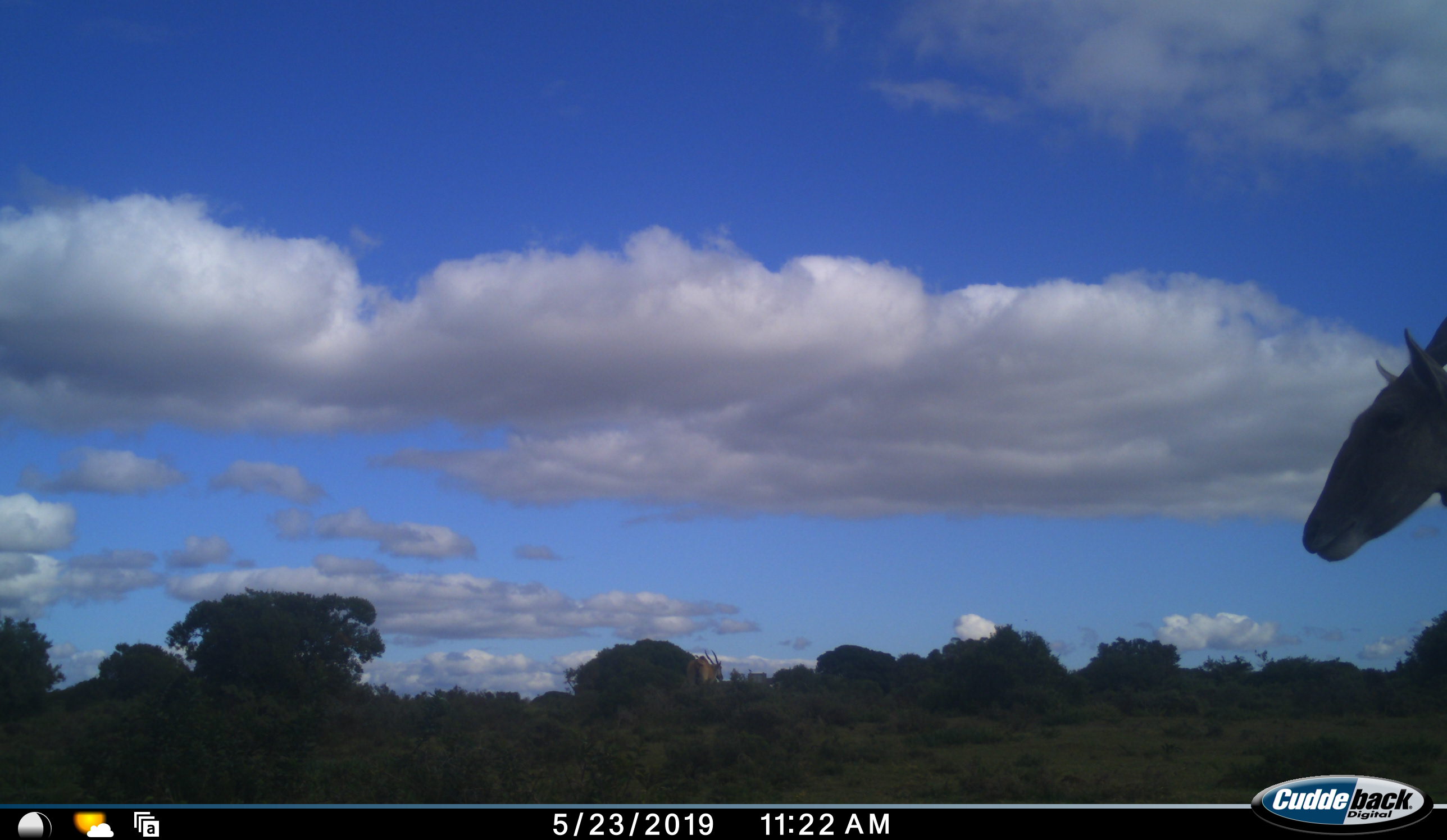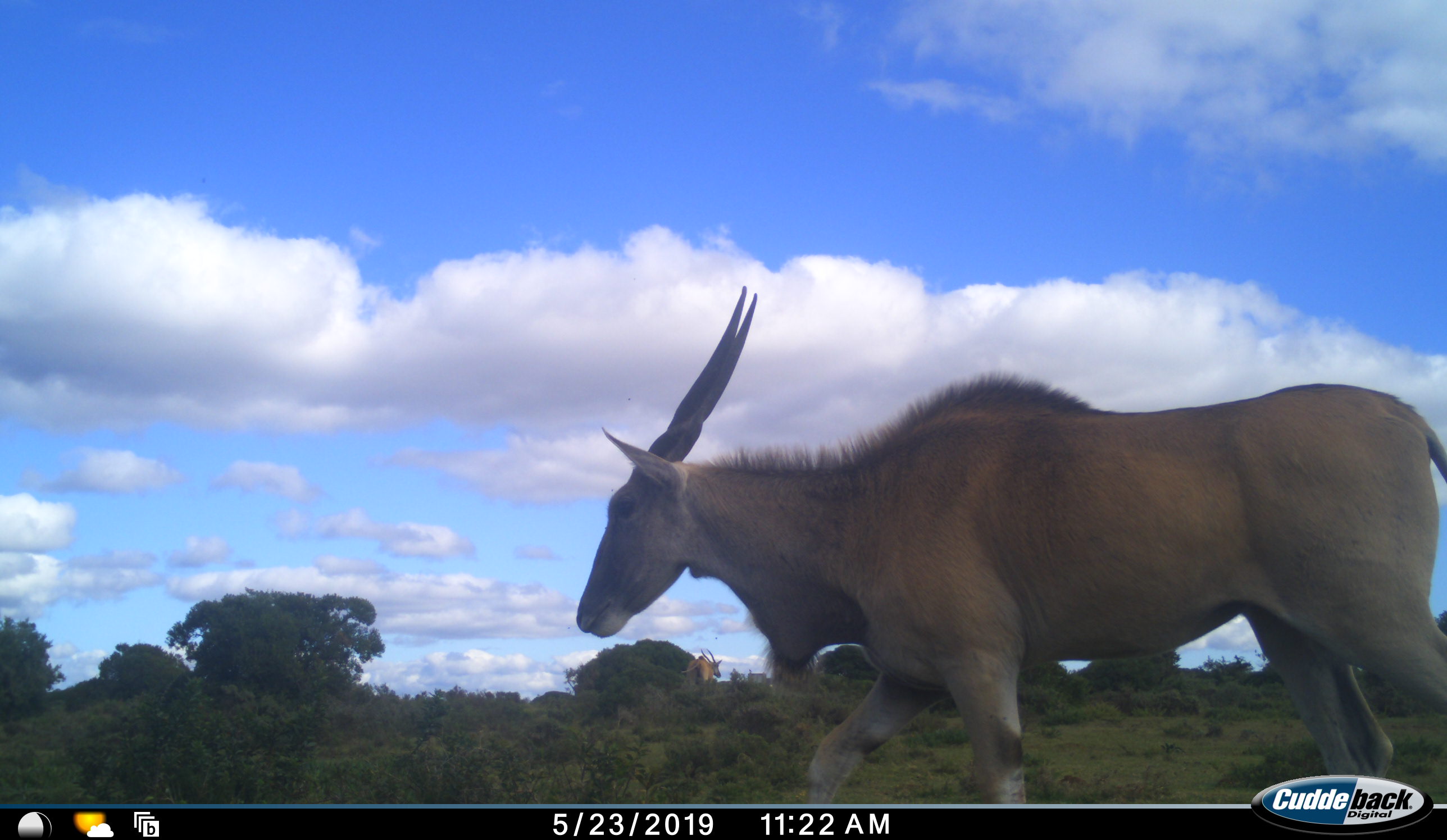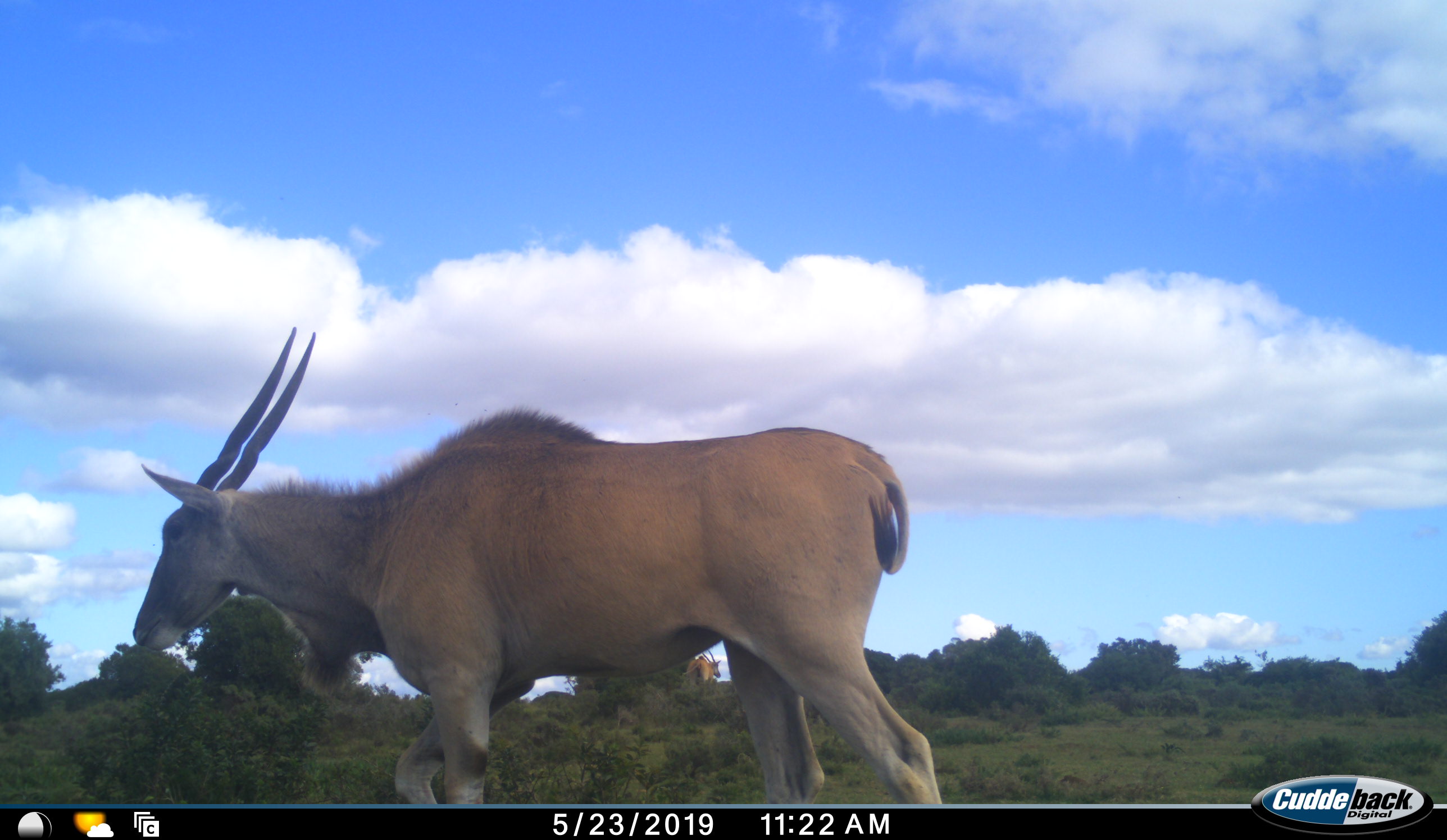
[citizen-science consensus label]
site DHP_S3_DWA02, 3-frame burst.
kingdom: Animalia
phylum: Chordata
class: Mammalia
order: Artiodactyla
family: Bovidae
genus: Tragelaphus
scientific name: Tragelaphus oryx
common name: eland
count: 2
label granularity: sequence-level